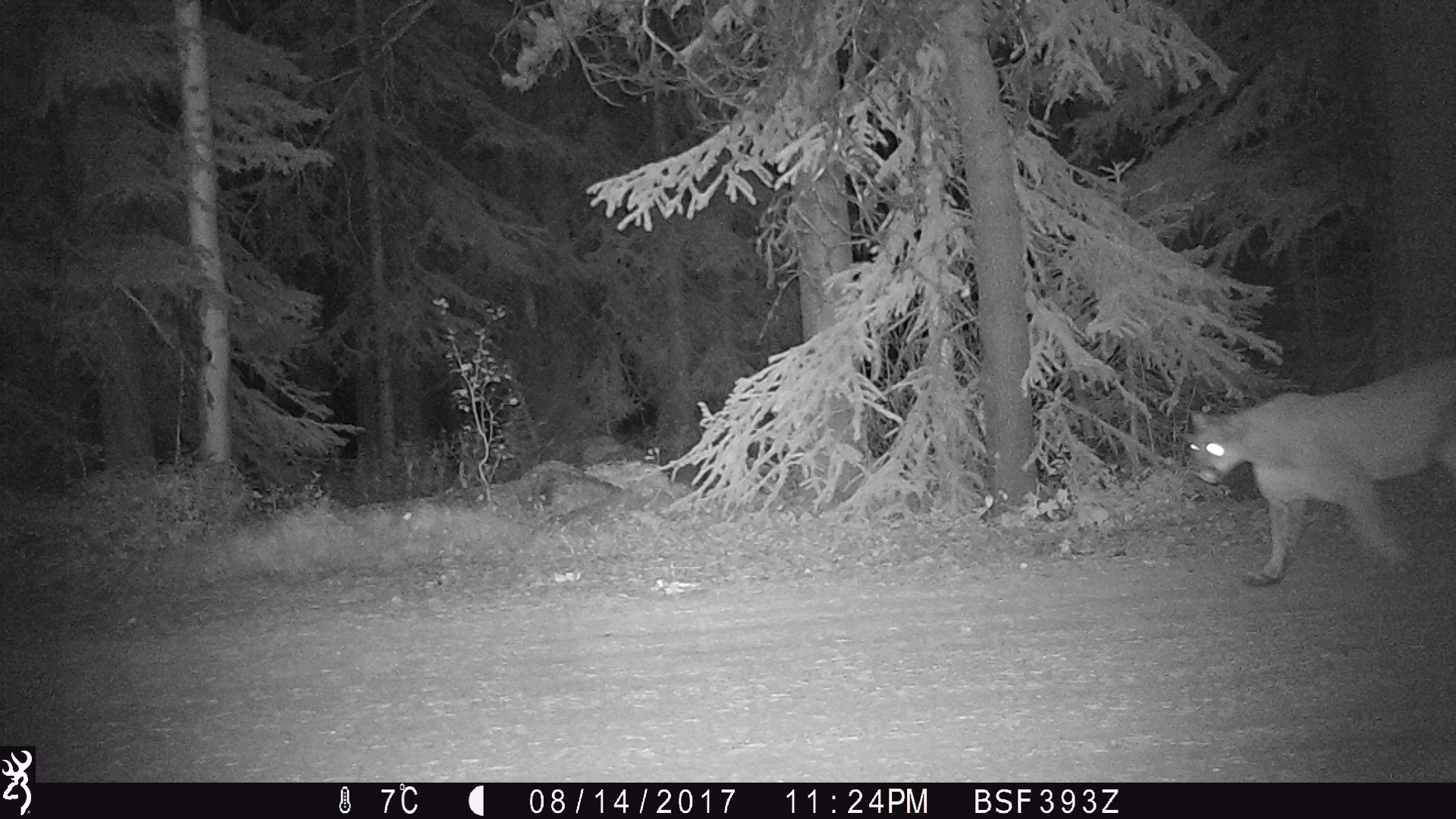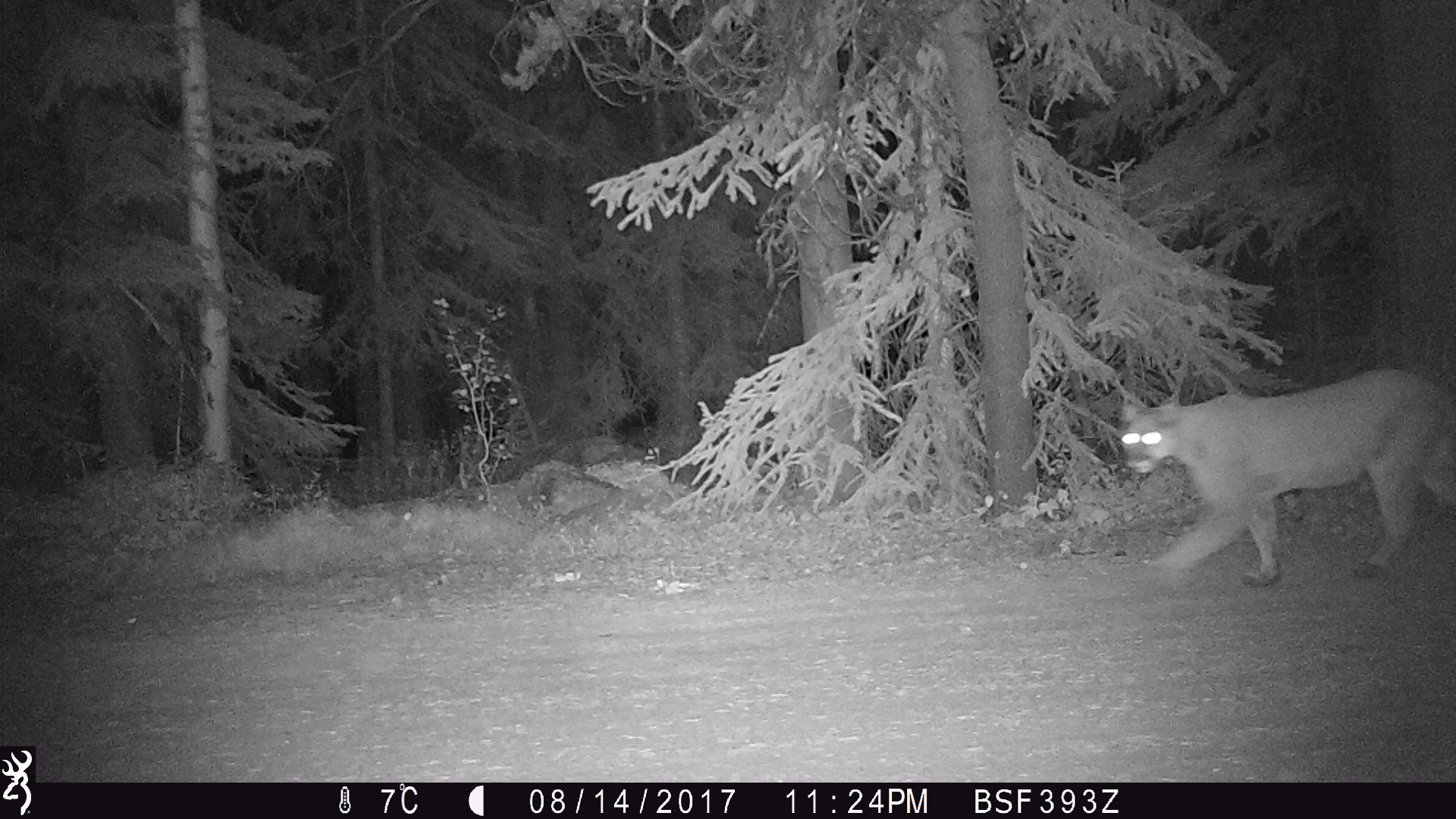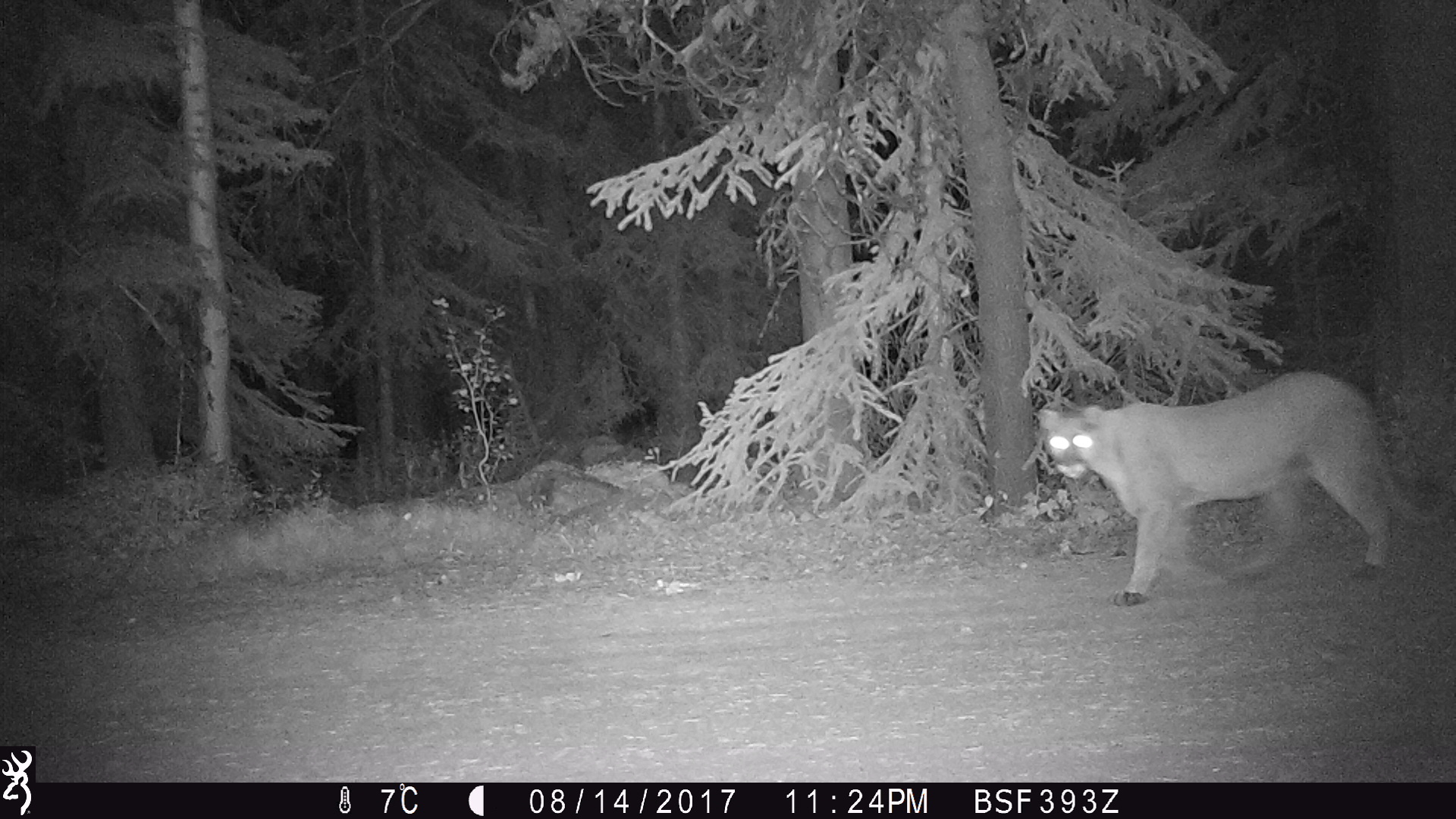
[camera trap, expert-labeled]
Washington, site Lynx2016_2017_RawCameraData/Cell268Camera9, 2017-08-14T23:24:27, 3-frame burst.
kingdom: Animalia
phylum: Chordata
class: Mammalia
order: Carnivora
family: Felidae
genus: Puma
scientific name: Puma concolor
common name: mountain lion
Puma concolor (mountain lion). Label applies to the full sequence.